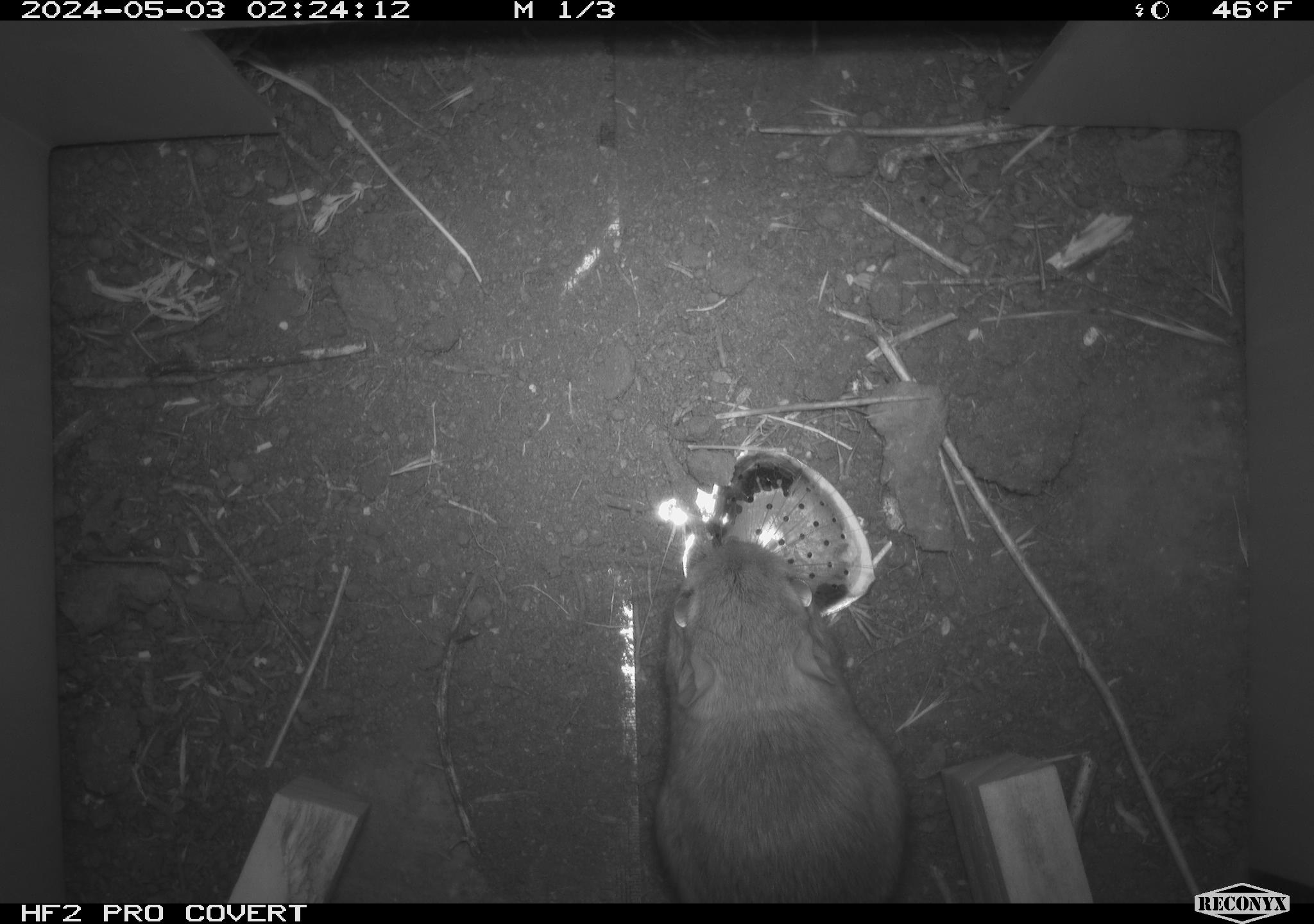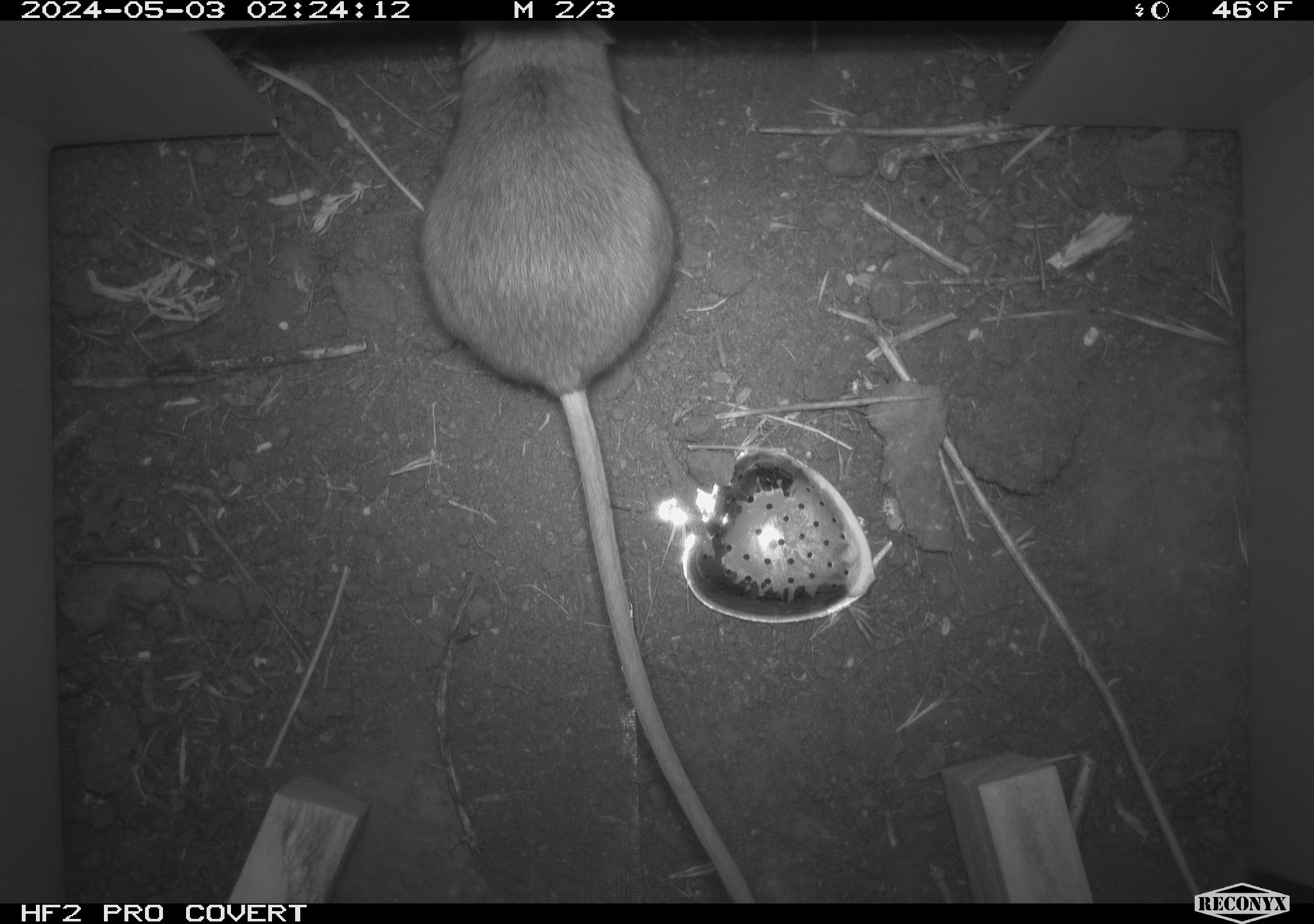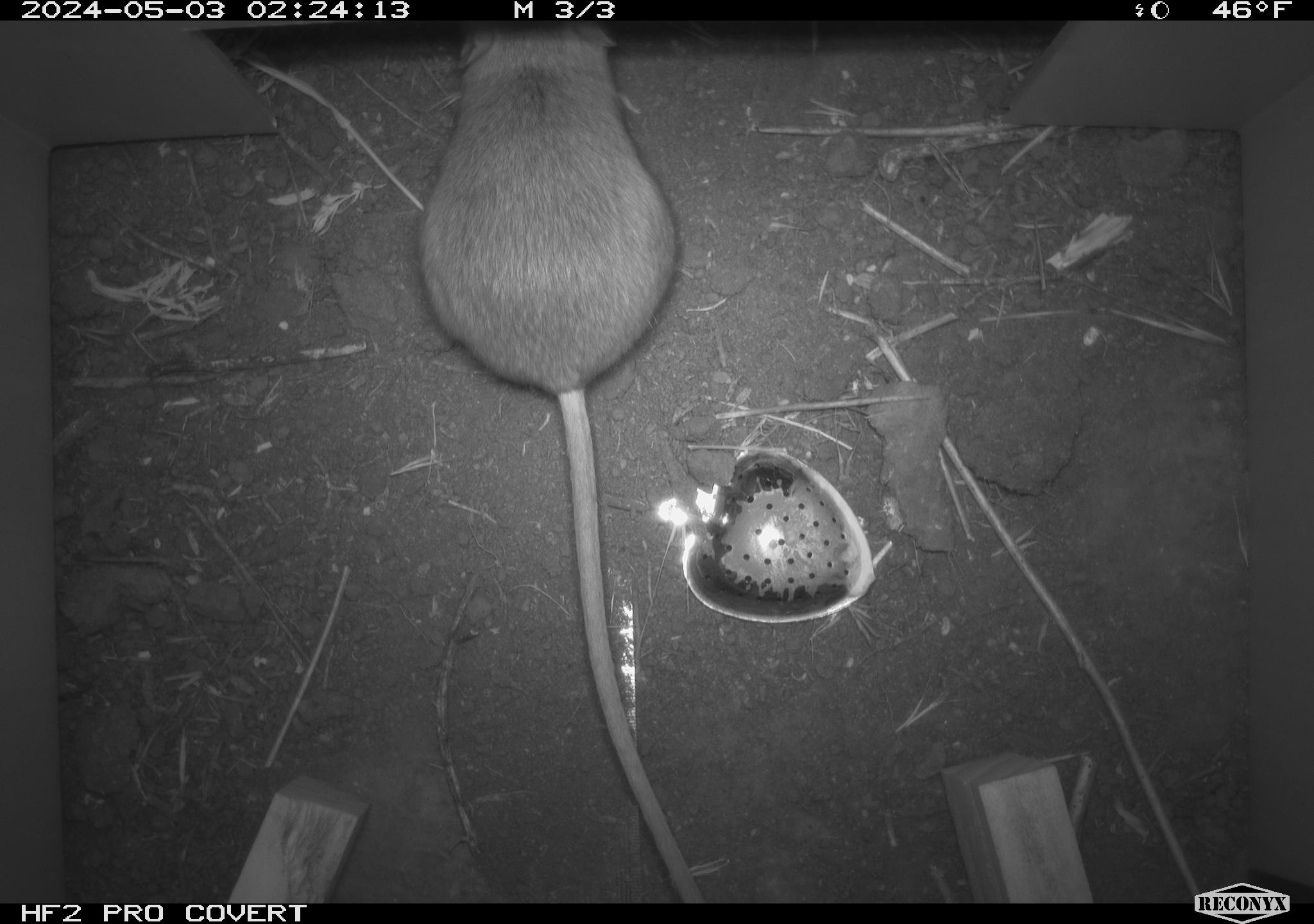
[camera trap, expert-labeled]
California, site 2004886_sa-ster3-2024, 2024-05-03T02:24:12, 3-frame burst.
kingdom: Animalia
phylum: Chordata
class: Mammalia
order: Rodentia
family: Heteromyidae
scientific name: Heteromyidae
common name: kangaroo rats and pocket mice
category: heteromyidae family